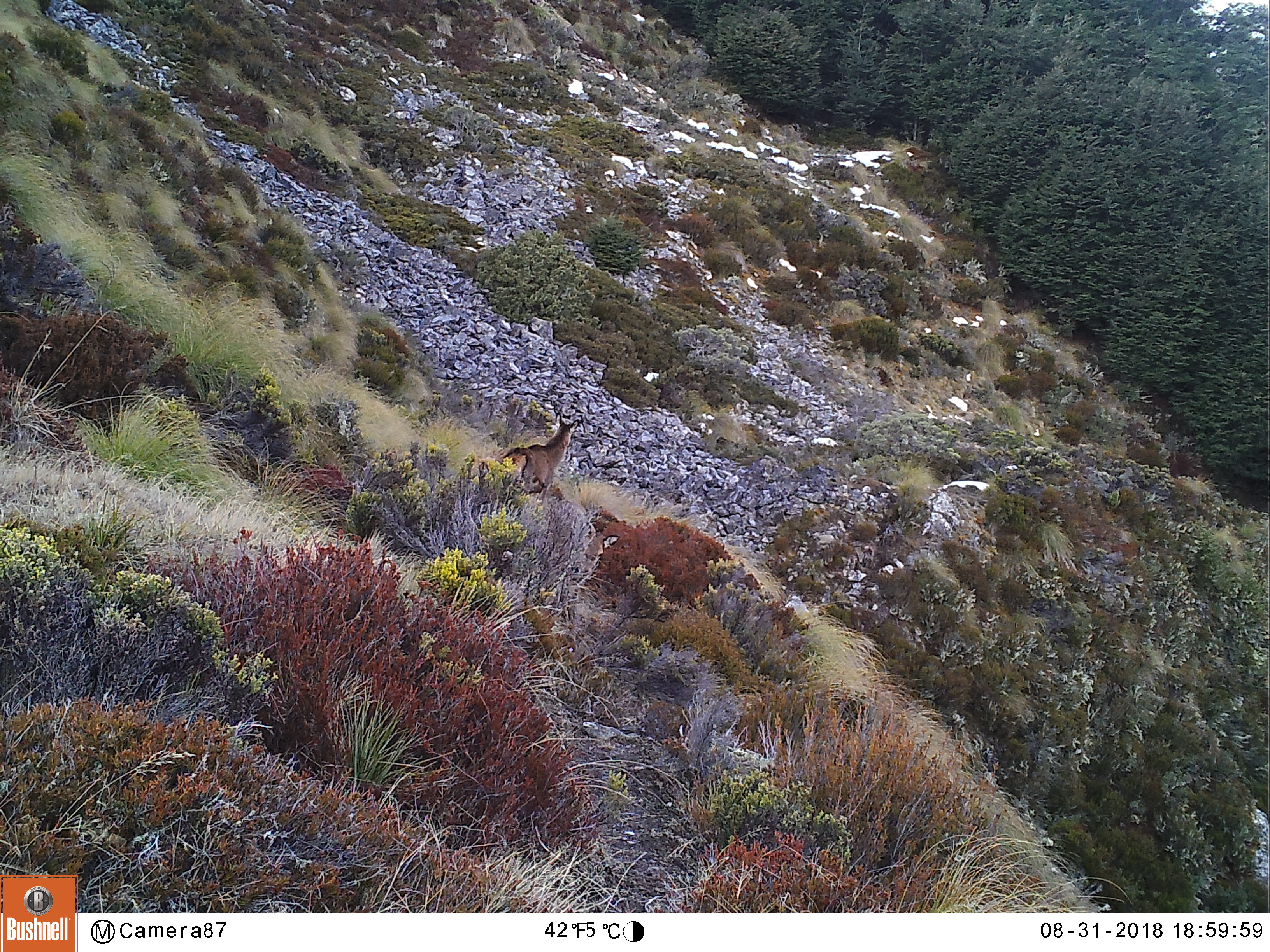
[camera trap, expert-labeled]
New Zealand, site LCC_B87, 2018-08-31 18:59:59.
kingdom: Animalia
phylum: Chordata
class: Mammalia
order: Artiodactyla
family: Cervidae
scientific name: Cervidae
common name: deer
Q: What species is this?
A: Deer (Cervidae).